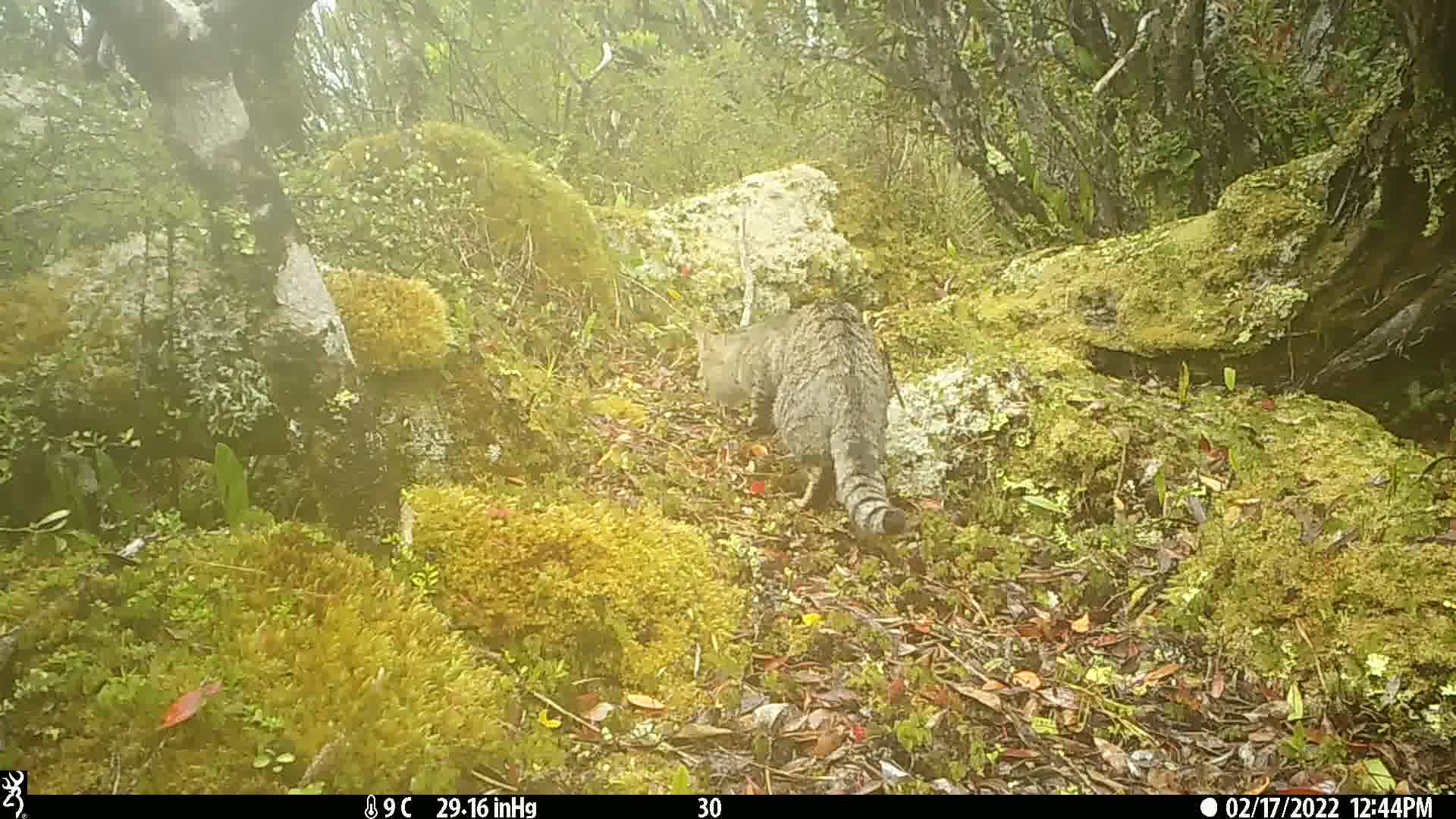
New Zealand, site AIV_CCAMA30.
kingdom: Animalia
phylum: Chordata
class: Mammalia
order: Carnivora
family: Felidae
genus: Felis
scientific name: Felis catus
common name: domestic cat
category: cat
Cat (domestic cat) (Felis catus).